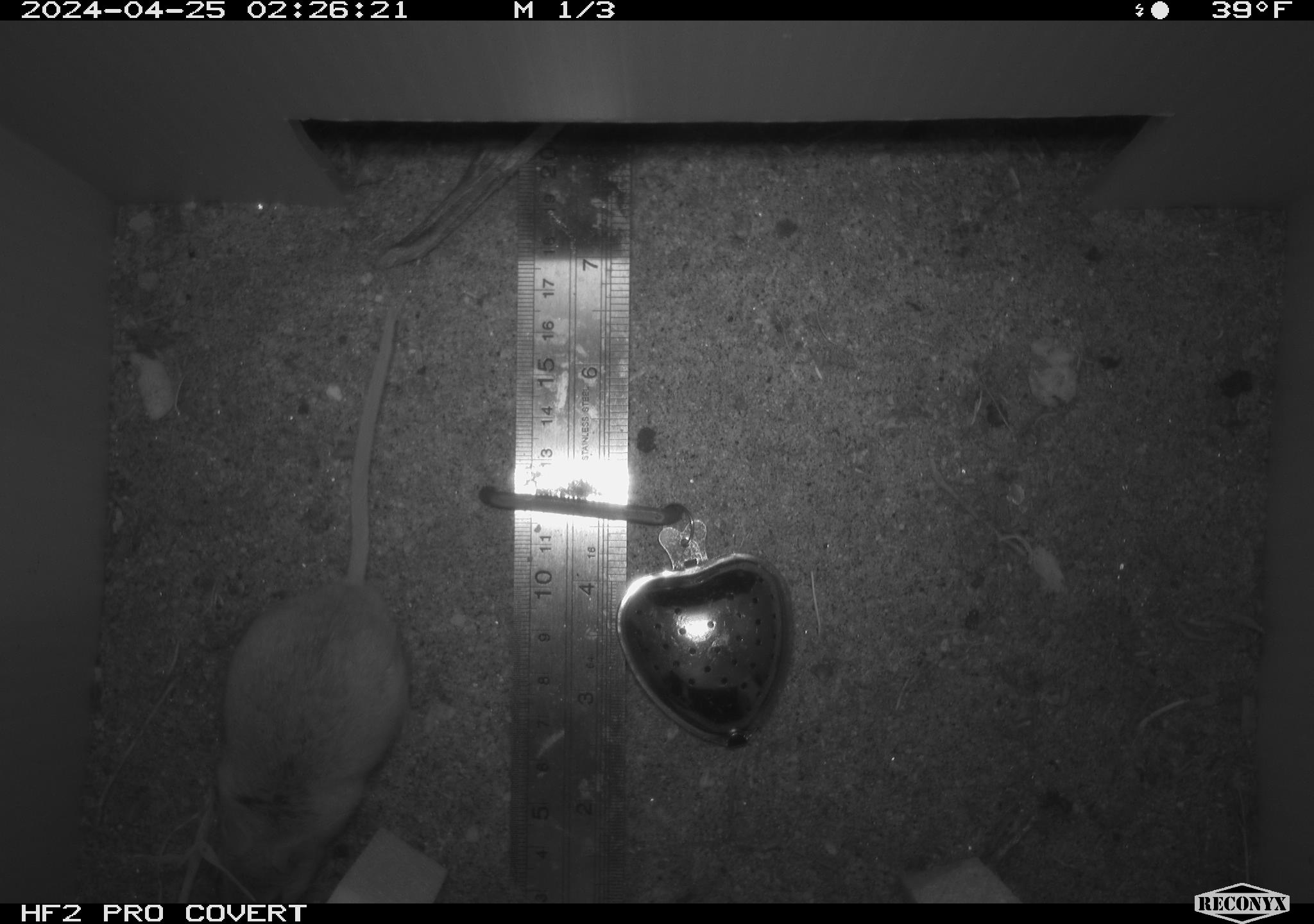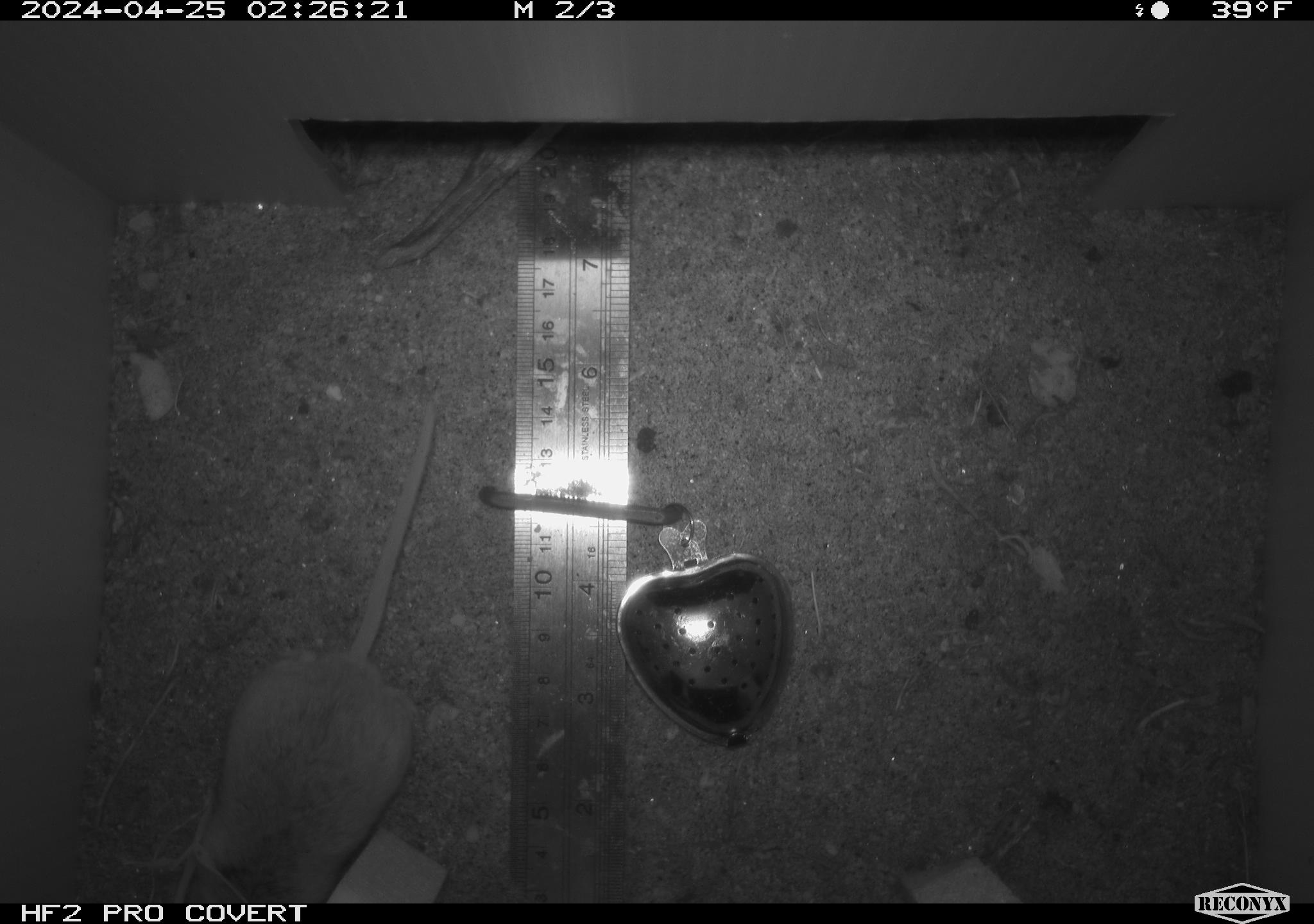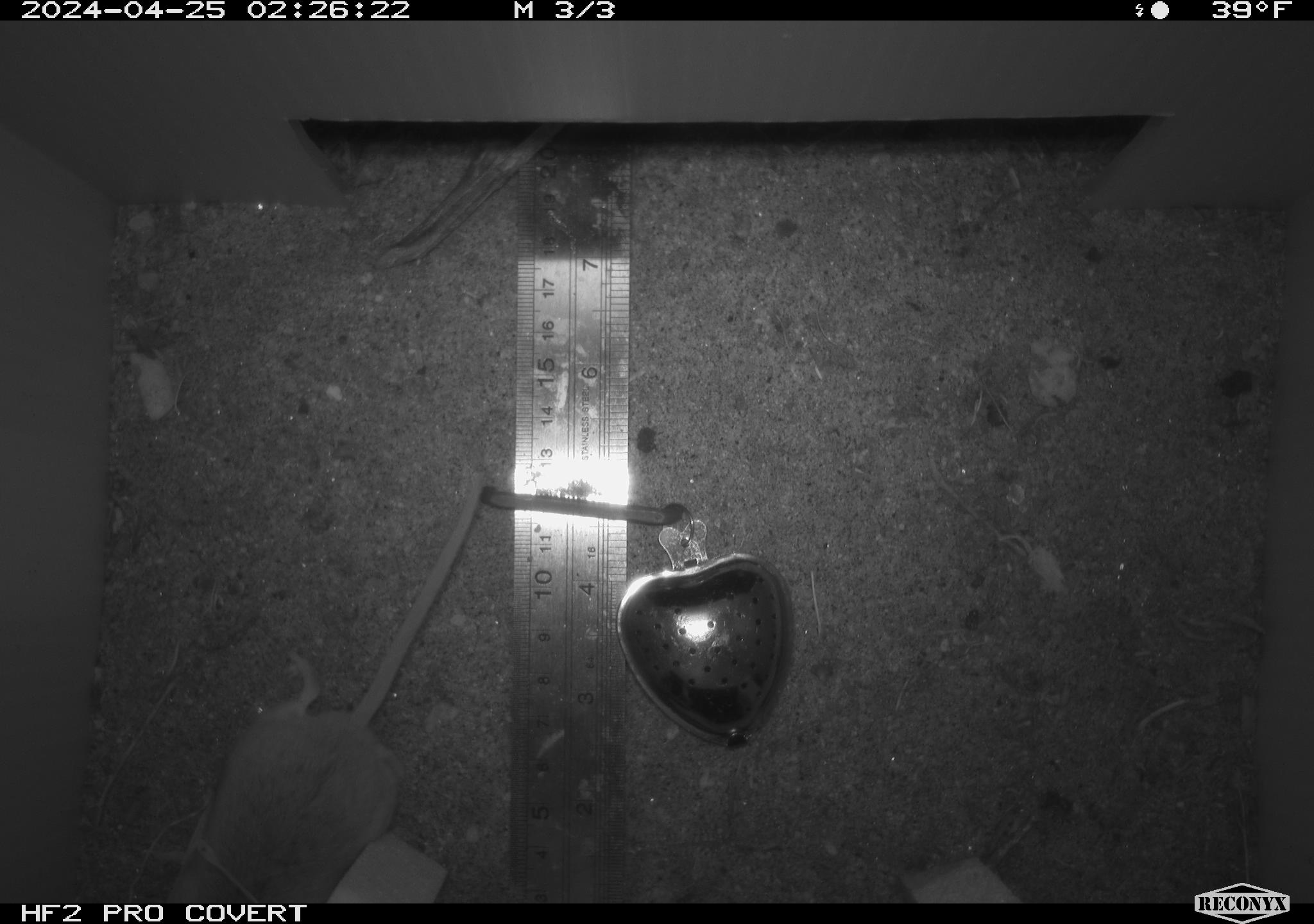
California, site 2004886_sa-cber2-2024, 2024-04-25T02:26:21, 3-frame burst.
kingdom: Animalia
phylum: Chordata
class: Mammalia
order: Rodentia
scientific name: Rodentia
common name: mouse species